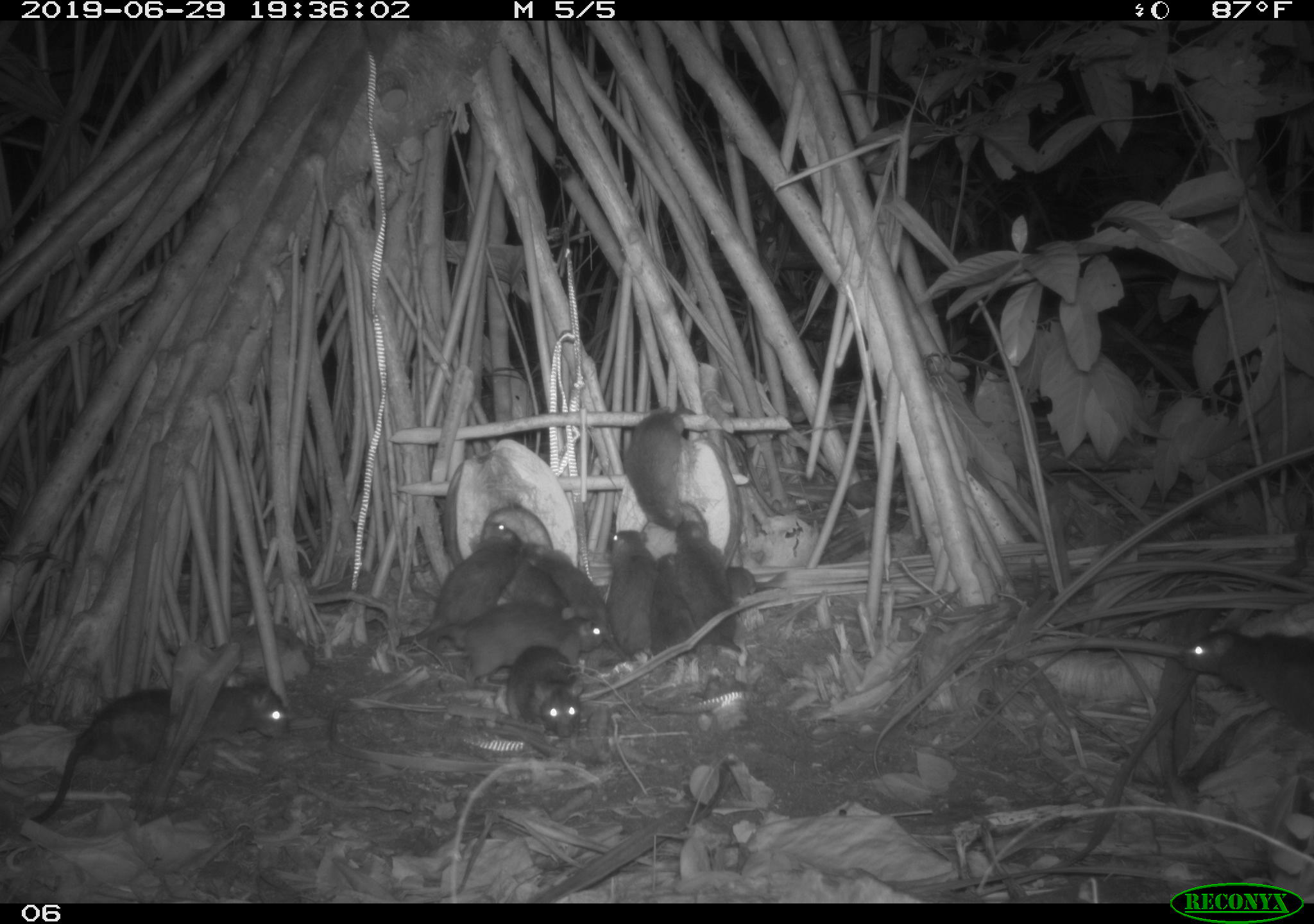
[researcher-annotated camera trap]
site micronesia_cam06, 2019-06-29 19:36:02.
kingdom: Animalia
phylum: Chordata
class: Mammalia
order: Rodentia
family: Muridae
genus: Rattus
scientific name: Rattus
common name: rat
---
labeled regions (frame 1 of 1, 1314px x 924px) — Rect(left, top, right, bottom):
rat: Rect(19, 667, 295, 830); Rect(396, 513, 527, 647); Rect(1172, 624, 1314, 746); Rect(427, 599, 610, 692); Rect(624, 403, 738, 535); Rect(525, 538, 633, 667); Rect(474, 645, 590, 746); Rect(676, 515, 749, 656); Rect(603, 526, 663, 661); Rect(644, 543, 689, 665); Rect(497, 559, 569, 608); Rect(722, 562, 784, 597)